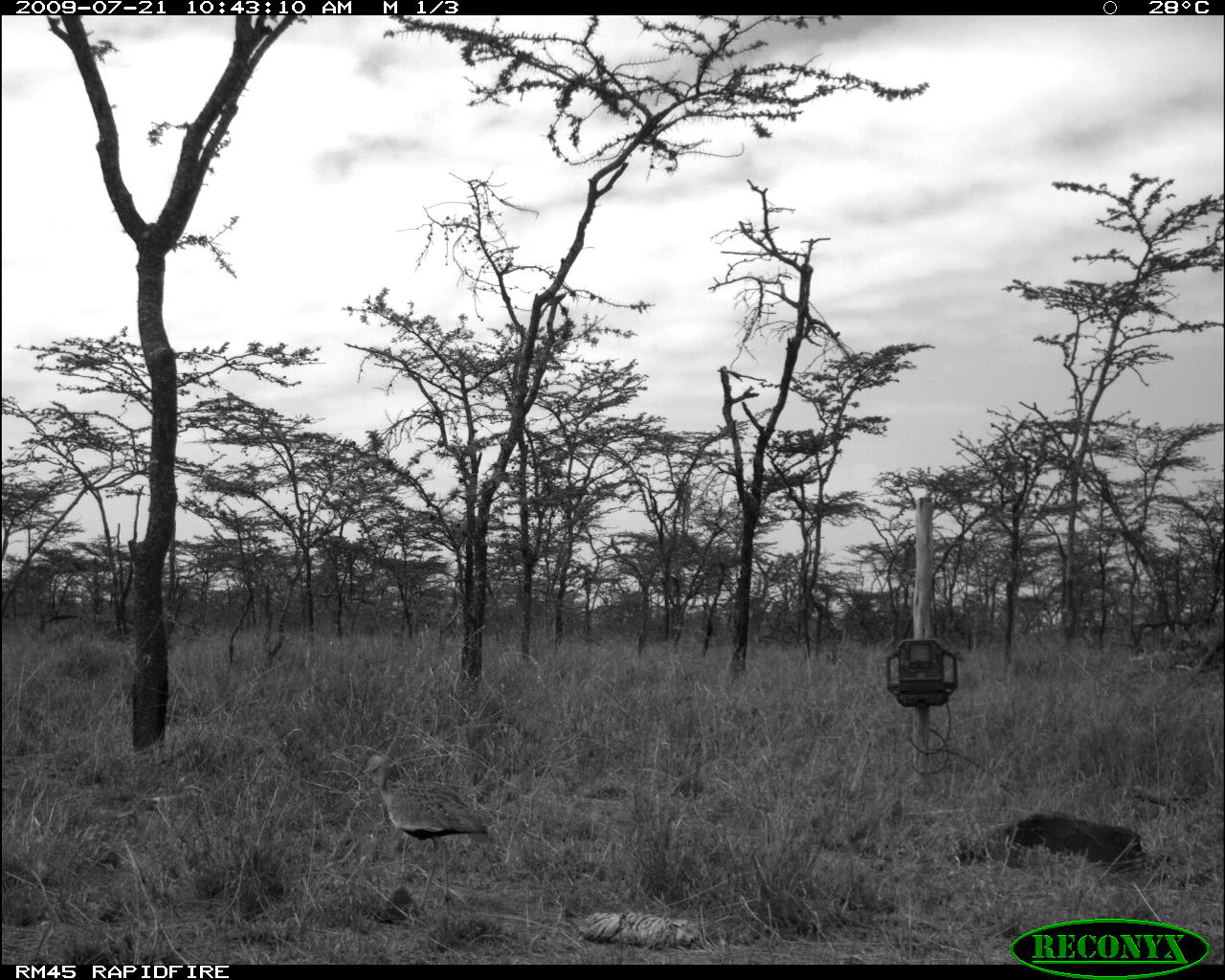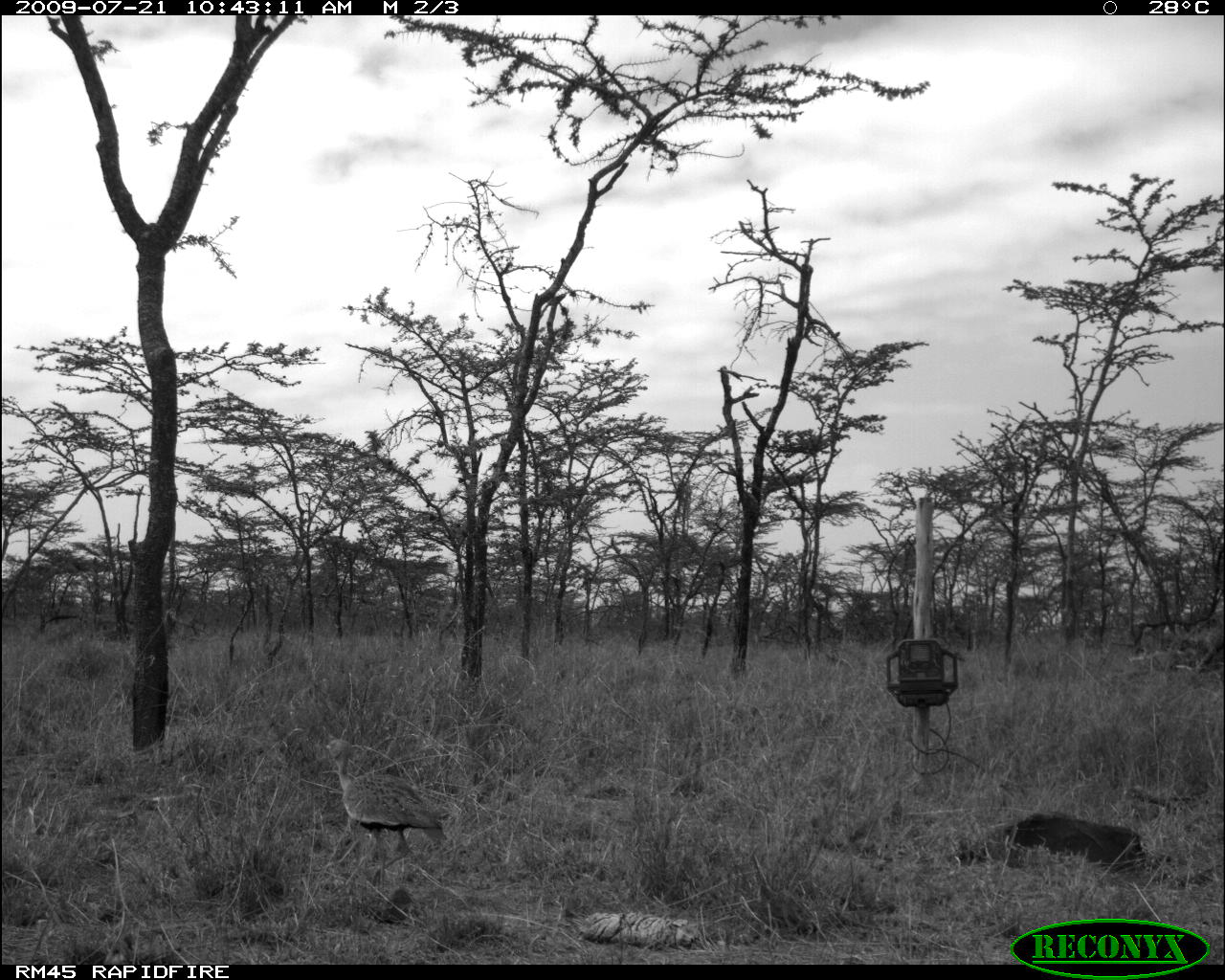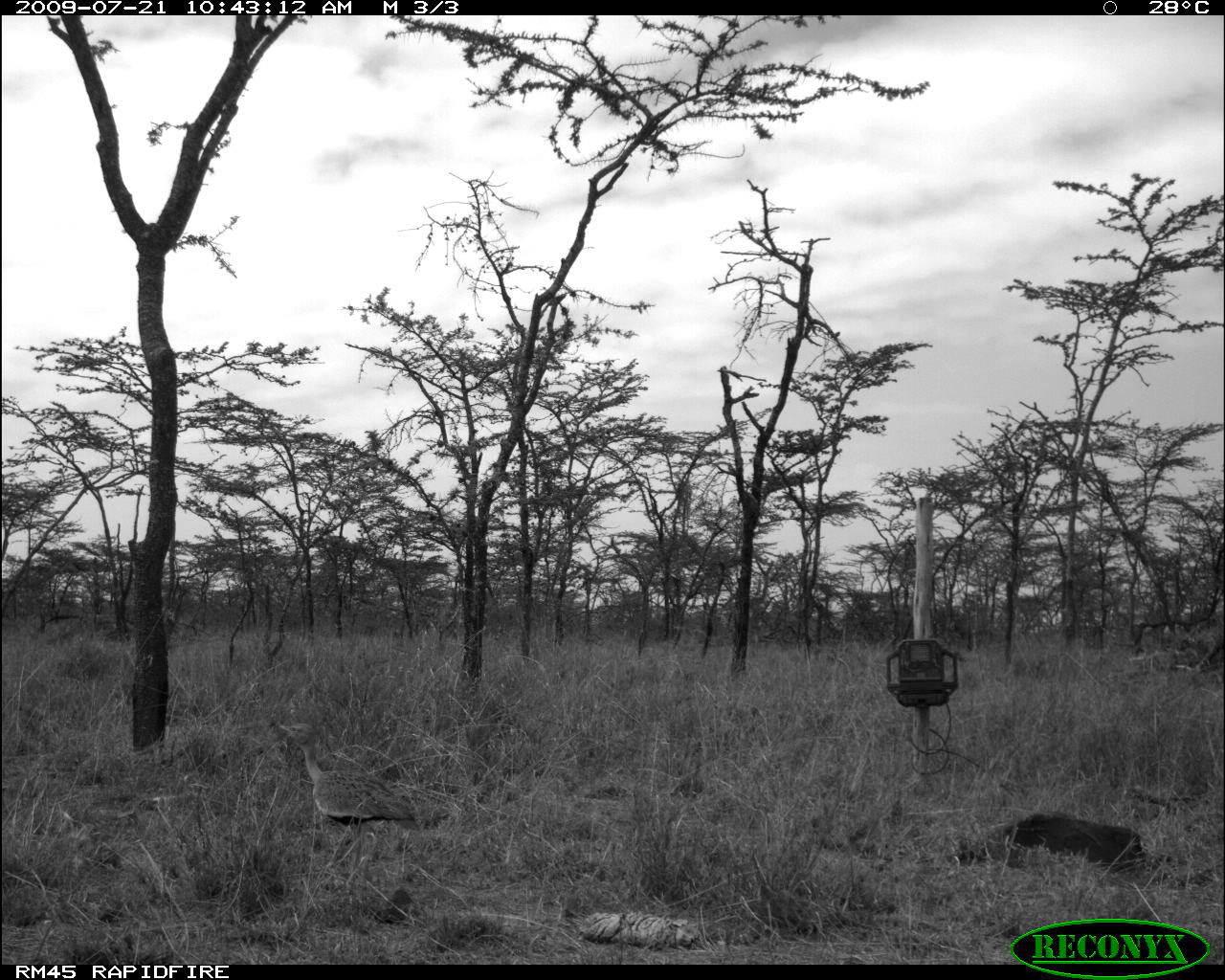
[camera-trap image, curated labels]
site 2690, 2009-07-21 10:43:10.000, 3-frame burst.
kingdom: Animalia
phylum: Chordata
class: Aves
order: Otidiformes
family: Otididae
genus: Lissotis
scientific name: Lissotis melanogaster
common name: black-bellied bustard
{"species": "Lissotis melanogaster (black-bellied bustard)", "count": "1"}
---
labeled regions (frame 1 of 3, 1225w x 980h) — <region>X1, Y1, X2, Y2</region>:
lissotis melanogaster: <region>363, 754, 493, 915</region>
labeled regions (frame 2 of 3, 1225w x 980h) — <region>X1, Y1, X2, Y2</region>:
lissotis melanogaster: <region>322, 738, 449, 890</region>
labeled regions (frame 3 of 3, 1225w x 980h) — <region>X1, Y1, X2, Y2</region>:
lissotis melanogaster: <region>279, 722, 422, 870</region>